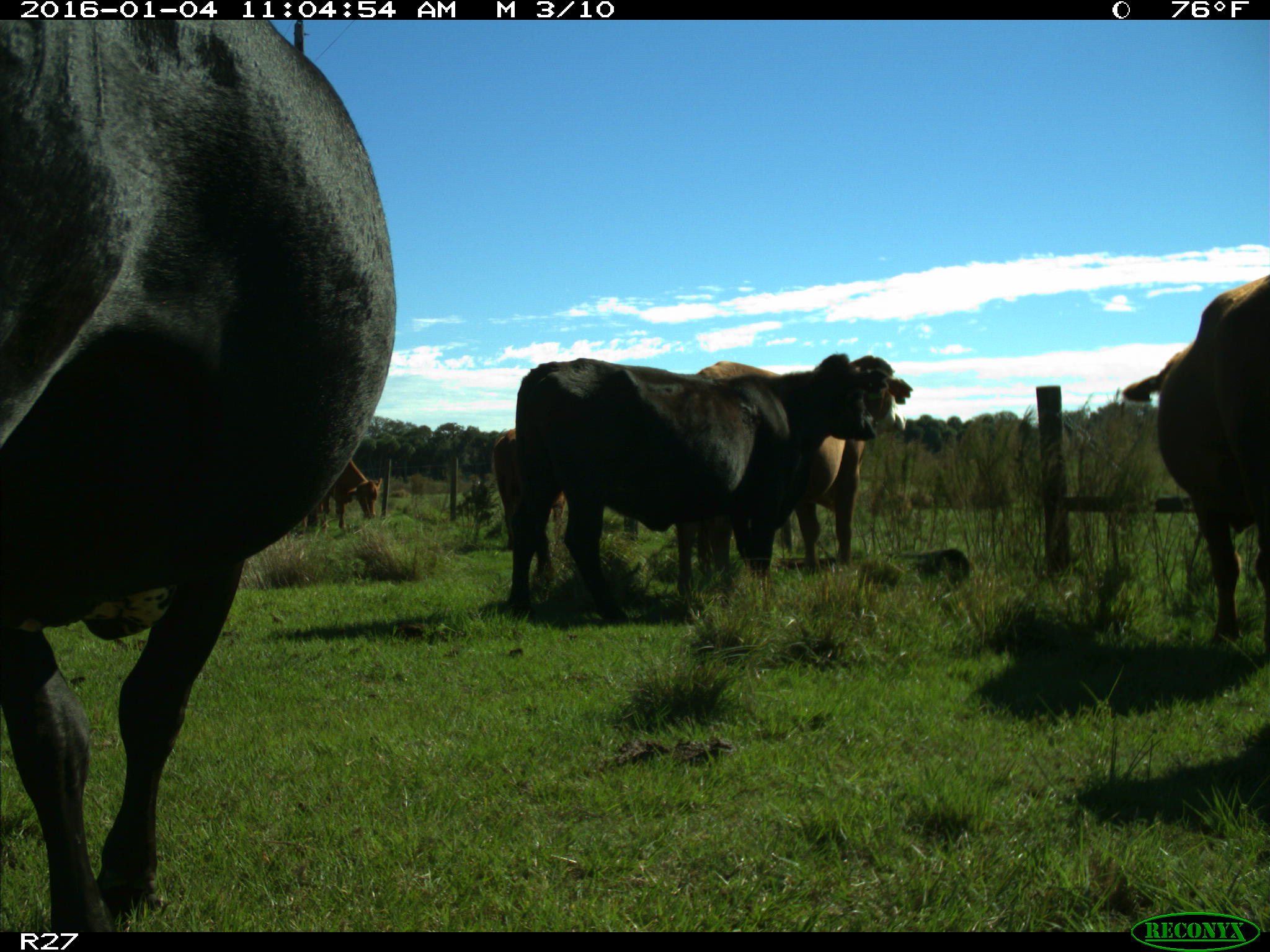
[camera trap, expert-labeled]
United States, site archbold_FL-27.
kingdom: Animalia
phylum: Chordata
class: Mammalia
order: Artiodactyla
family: Bovidae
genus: Bos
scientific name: Bos taurus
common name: domestic cow